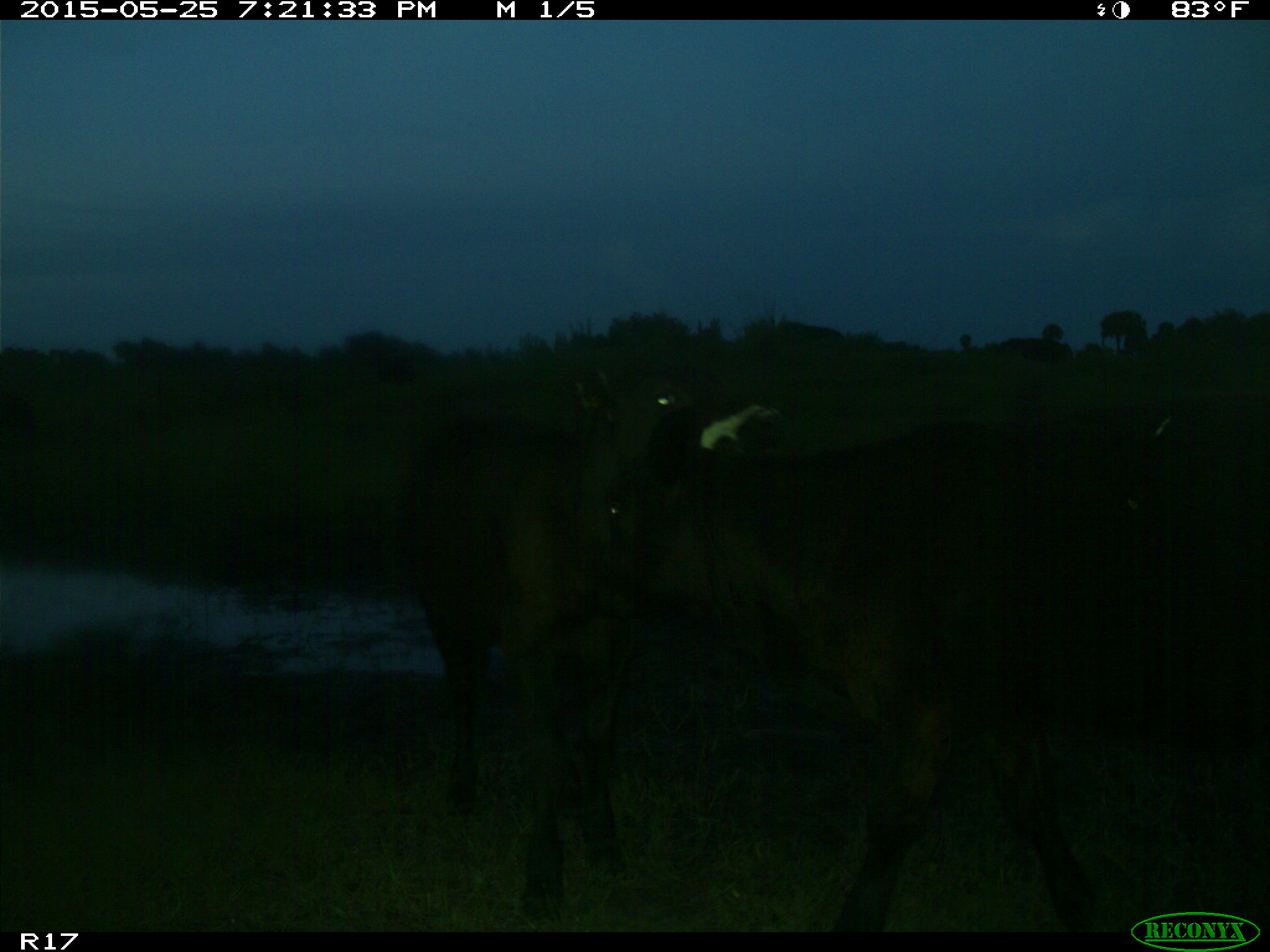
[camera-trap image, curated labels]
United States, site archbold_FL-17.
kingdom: Animalia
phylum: Chordata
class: Mammalia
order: Artiodactyla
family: Bovidae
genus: Bos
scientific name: Bos taurus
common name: domestic cow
Bos taurus (domestic cow).